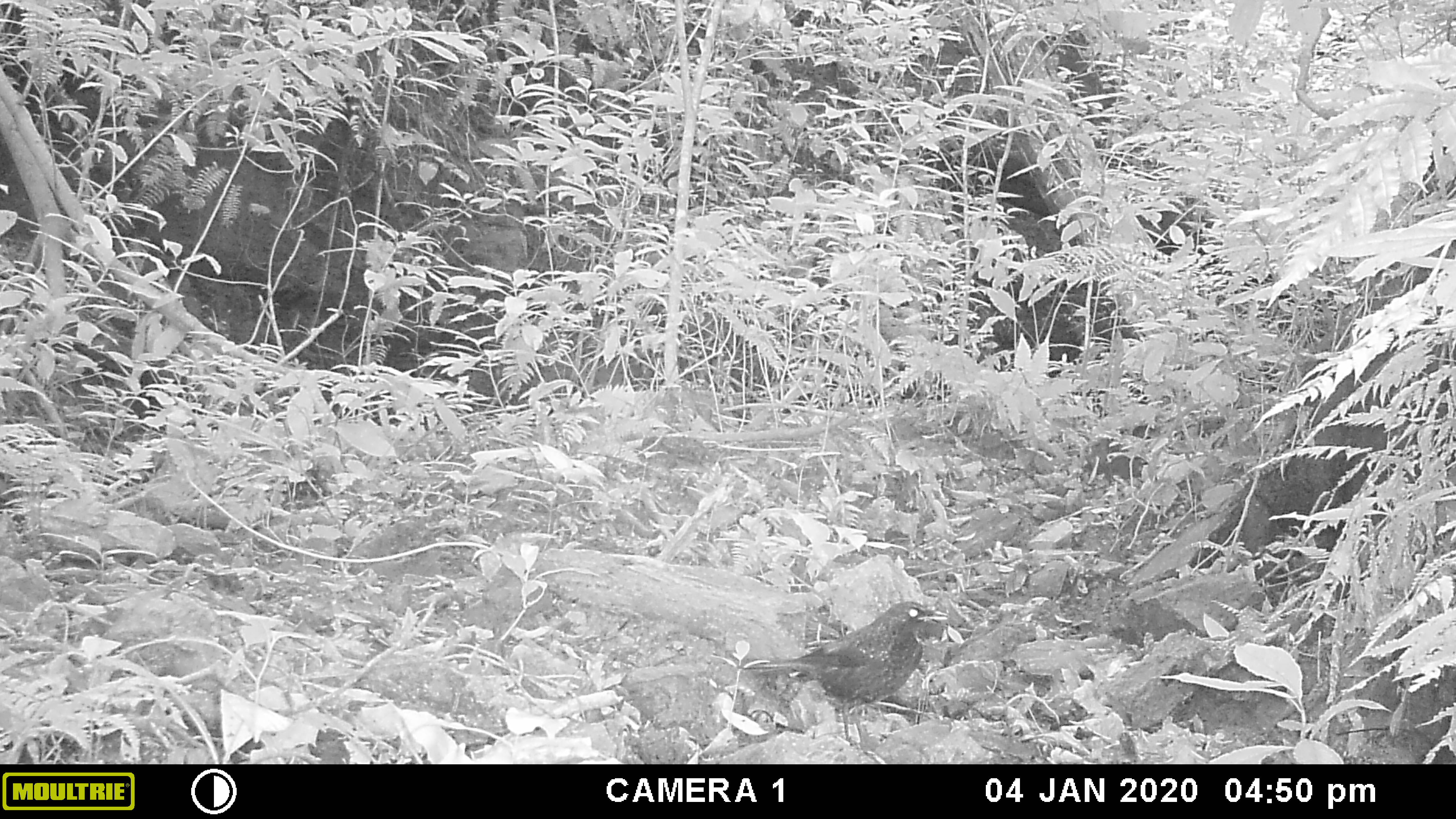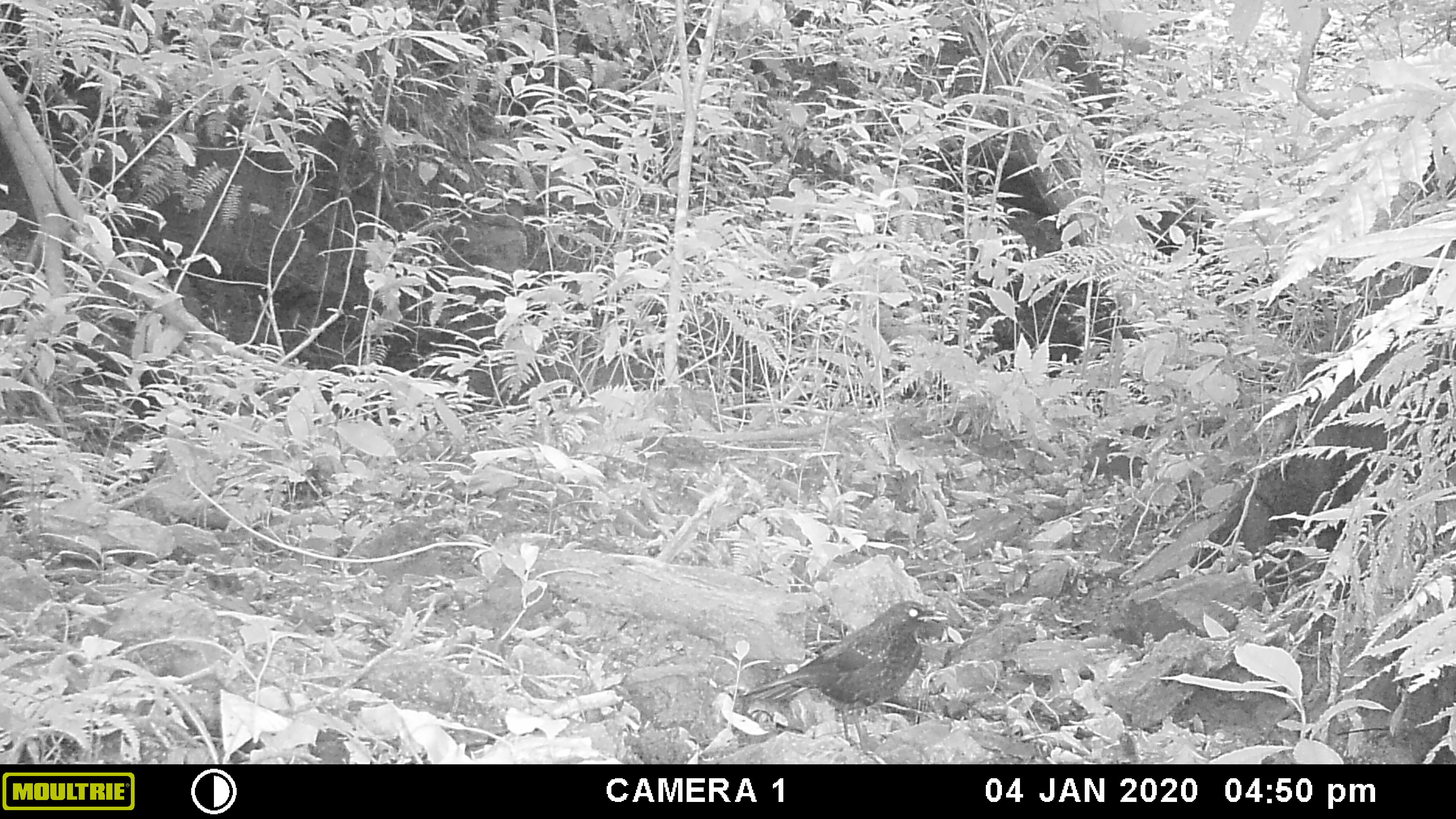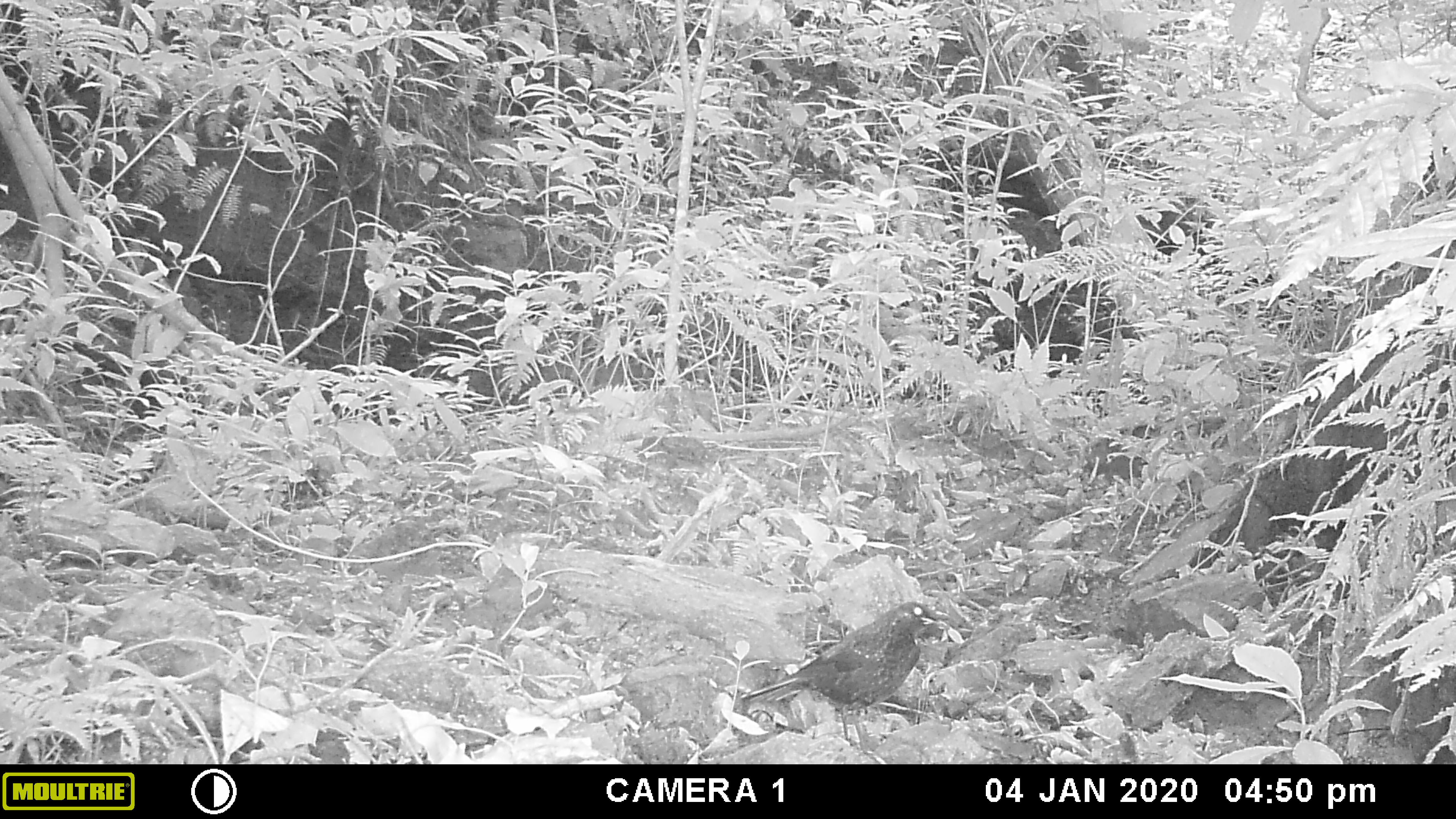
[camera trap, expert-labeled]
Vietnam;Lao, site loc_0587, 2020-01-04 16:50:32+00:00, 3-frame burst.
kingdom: Animalia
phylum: Chordata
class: Aves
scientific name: Aves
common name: bird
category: unidentified bird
Unidentified bird (bird) (Aves). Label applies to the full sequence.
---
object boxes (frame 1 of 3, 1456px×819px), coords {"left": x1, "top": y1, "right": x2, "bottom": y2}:
unidentified bird: {"left": 740, "top": 599, "right": 948, "bottom": 746}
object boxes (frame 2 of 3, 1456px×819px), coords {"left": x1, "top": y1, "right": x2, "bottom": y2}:
unidentified bird: {"left": 736, "top": 599, "right": 937, "bottom": 747}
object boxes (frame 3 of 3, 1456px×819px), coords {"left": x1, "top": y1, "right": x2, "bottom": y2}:
unidentified bird: {"left": 738, "top": 599, "right": 937, "bottom": 746}